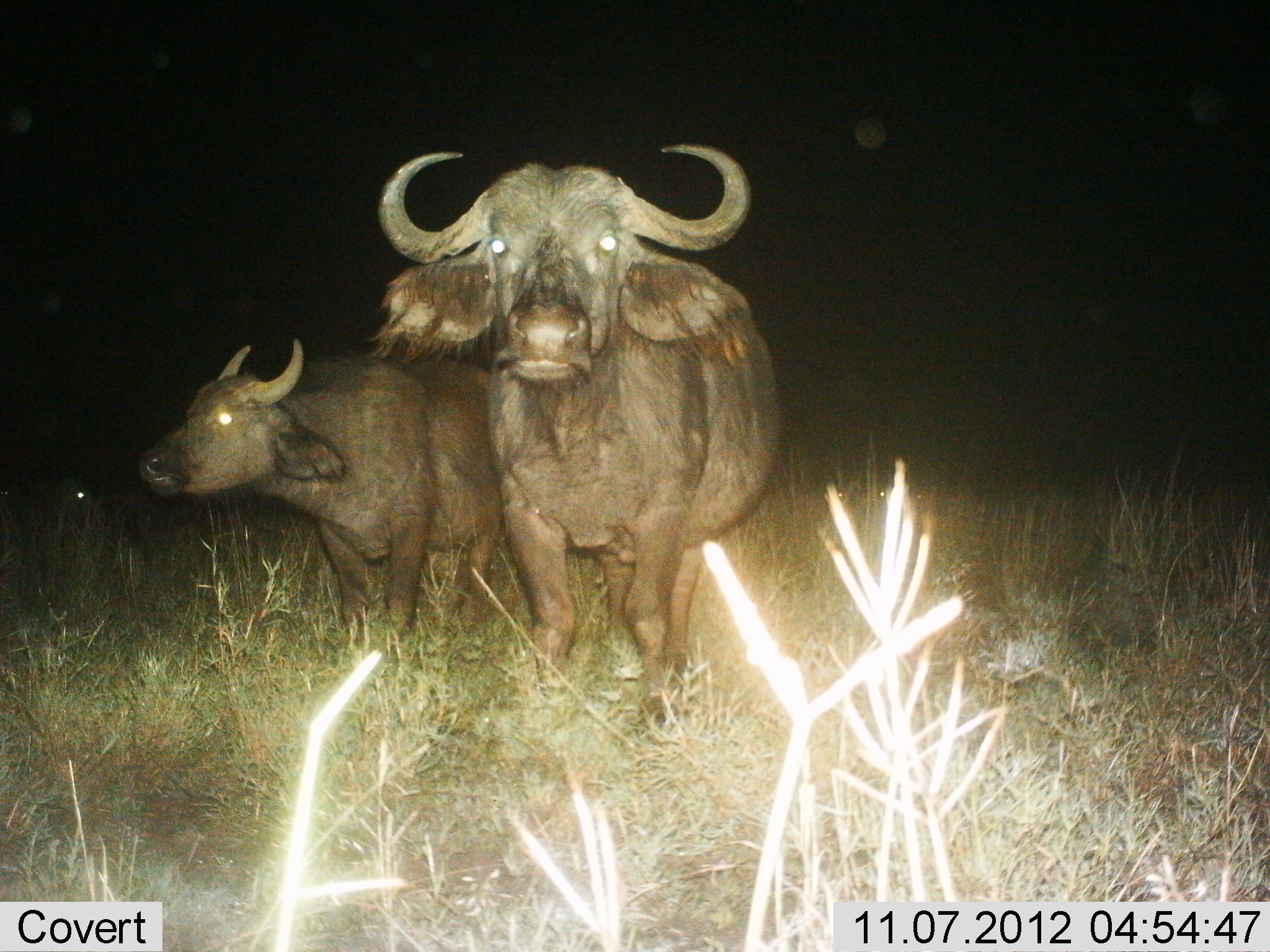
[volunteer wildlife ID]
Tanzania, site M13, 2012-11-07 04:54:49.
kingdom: Animalia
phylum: Chordata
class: Mammalia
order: Artiodactyla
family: Bovidae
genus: Syncerus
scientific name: Syncerus caffer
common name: cape buffalo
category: buffalo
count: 2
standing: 90%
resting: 0%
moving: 10%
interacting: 0%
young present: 20%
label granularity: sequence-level